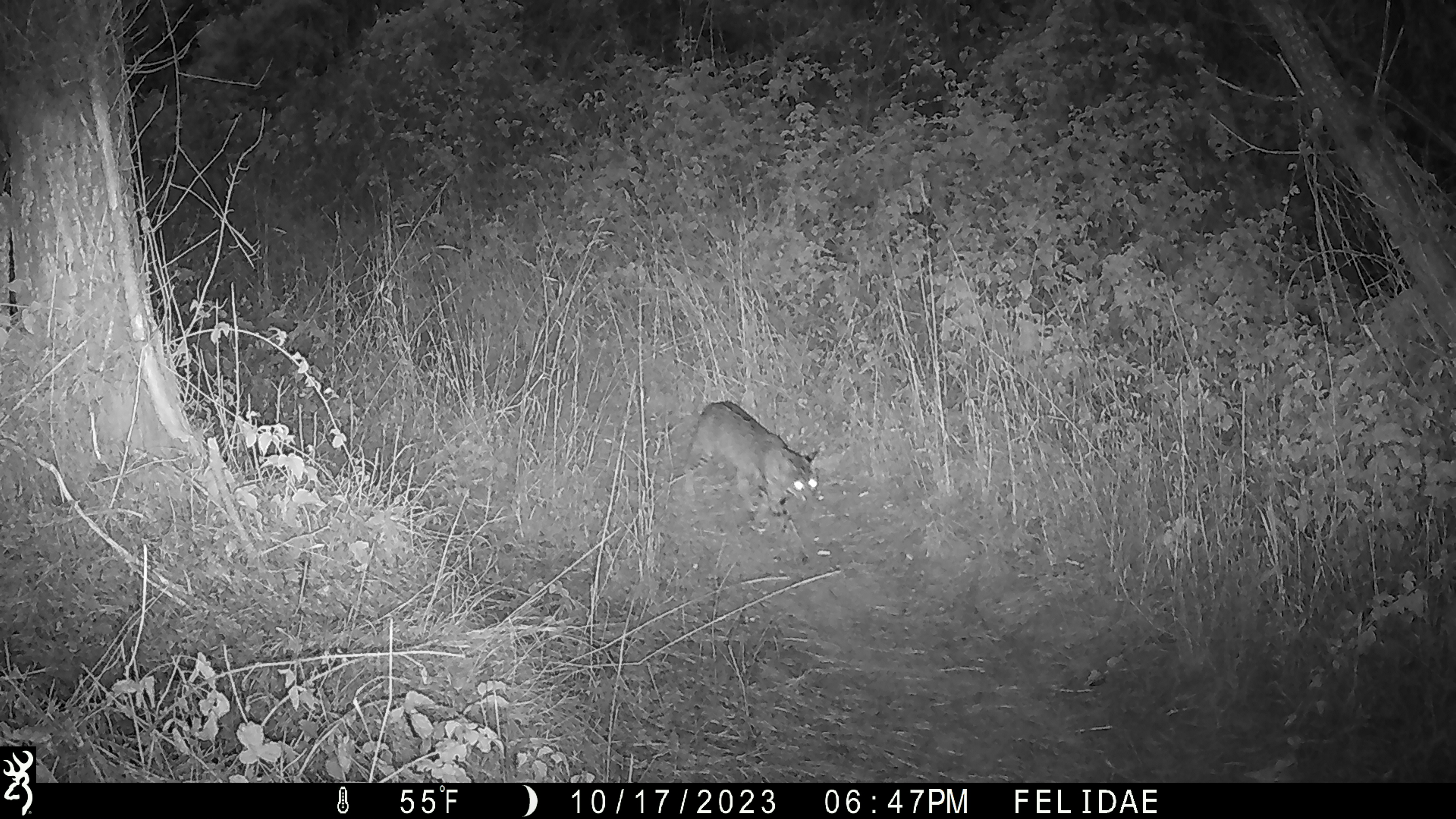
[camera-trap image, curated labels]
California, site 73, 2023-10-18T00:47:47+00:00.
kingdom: Animalia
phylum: Chordata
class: Mammalia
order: Carnivora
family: Felidae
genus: Lynx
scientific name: Lynx rufus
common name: bobcat